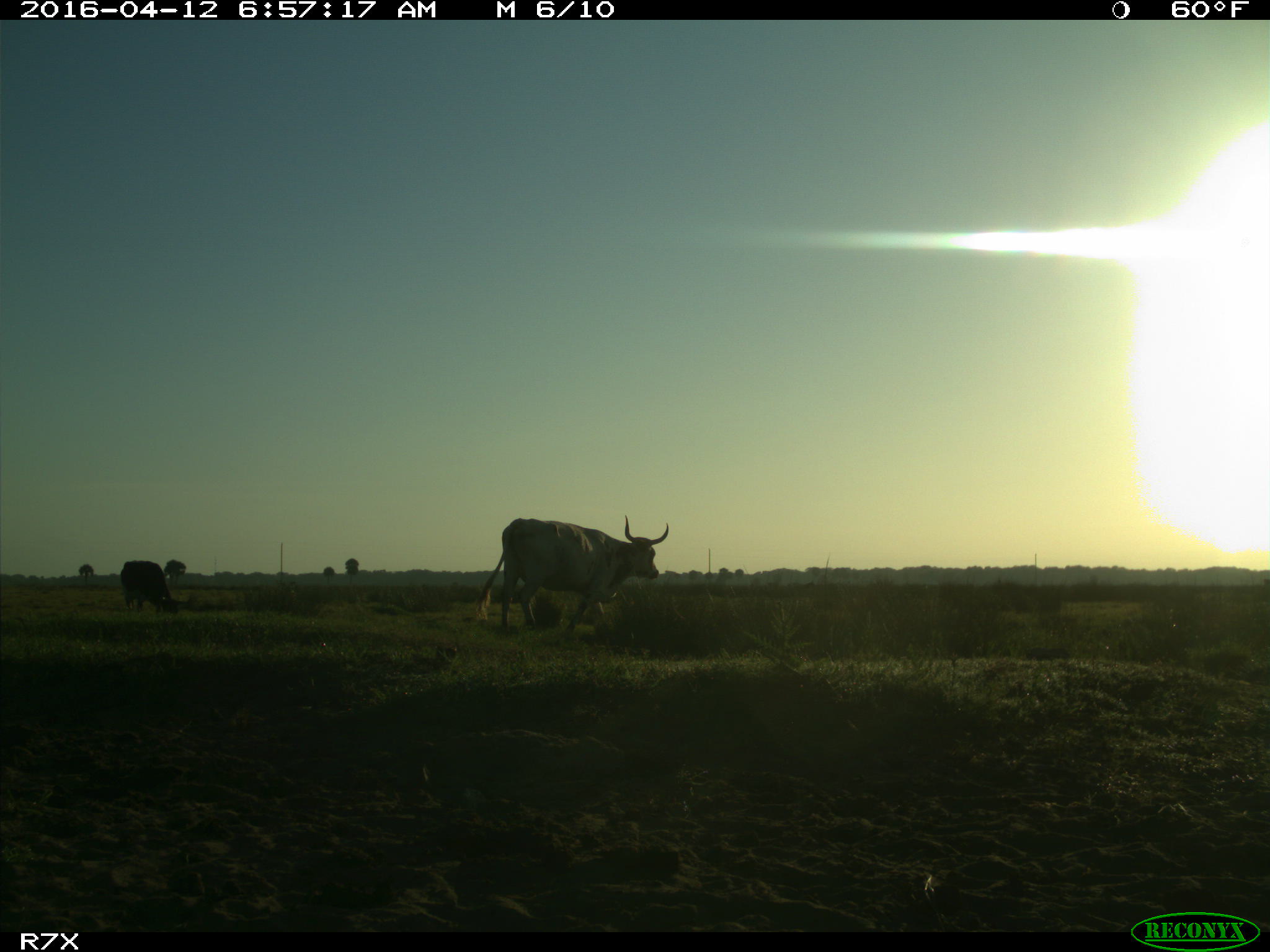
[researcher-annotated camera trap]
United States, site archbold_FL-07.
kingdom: Animalia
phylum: Chordata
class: Mammalia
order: Artiodactyla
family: Bovidae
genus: Bos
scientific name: Bos taurus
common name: domestic cow